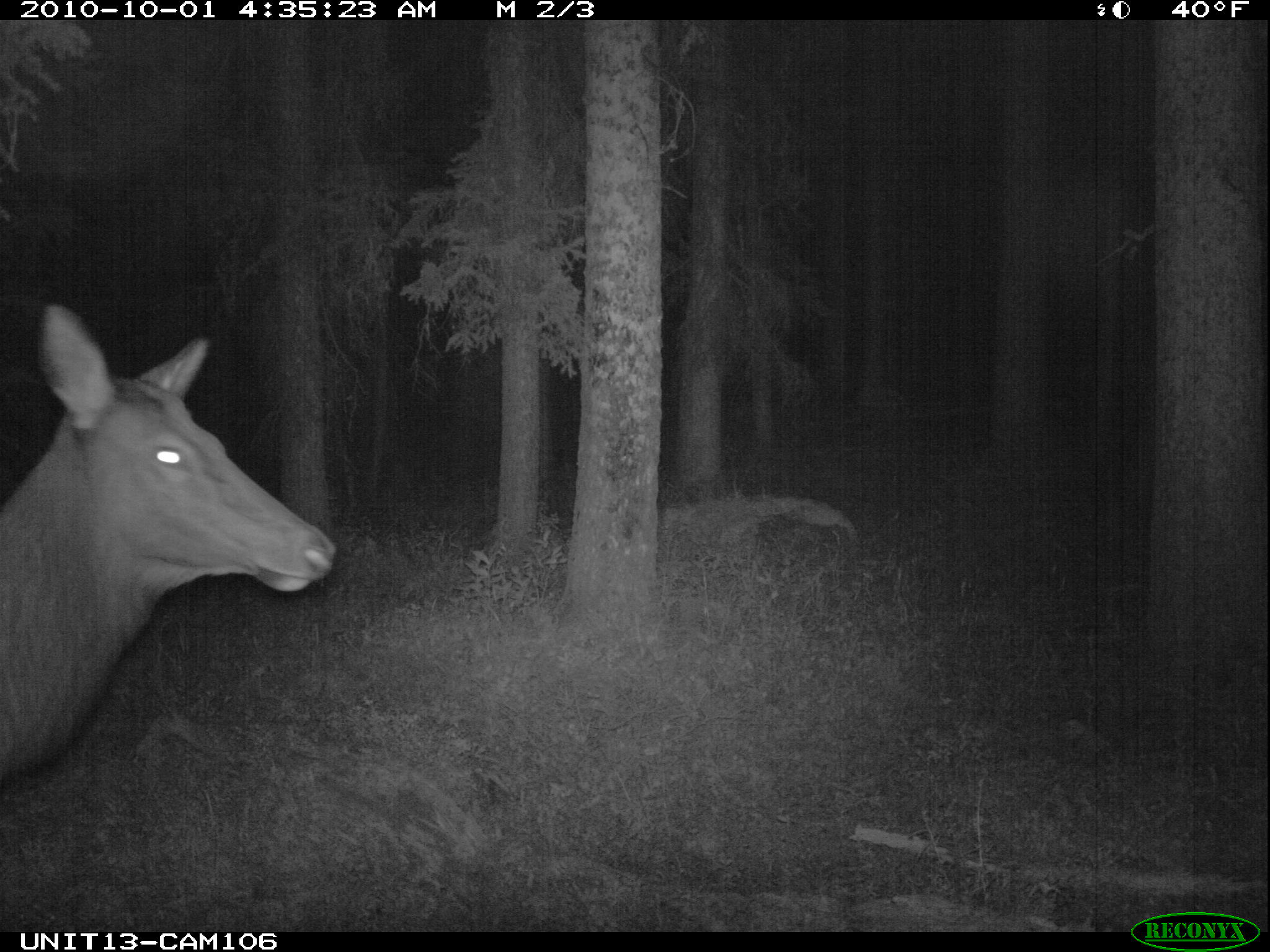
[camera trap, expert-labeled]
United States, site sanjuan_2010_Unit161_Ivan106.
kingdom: Animalia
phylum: Chordata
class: Mammalia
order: Artiodactyla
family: Cervidae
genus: Cervus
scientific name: Cervus elaphus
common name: red deer